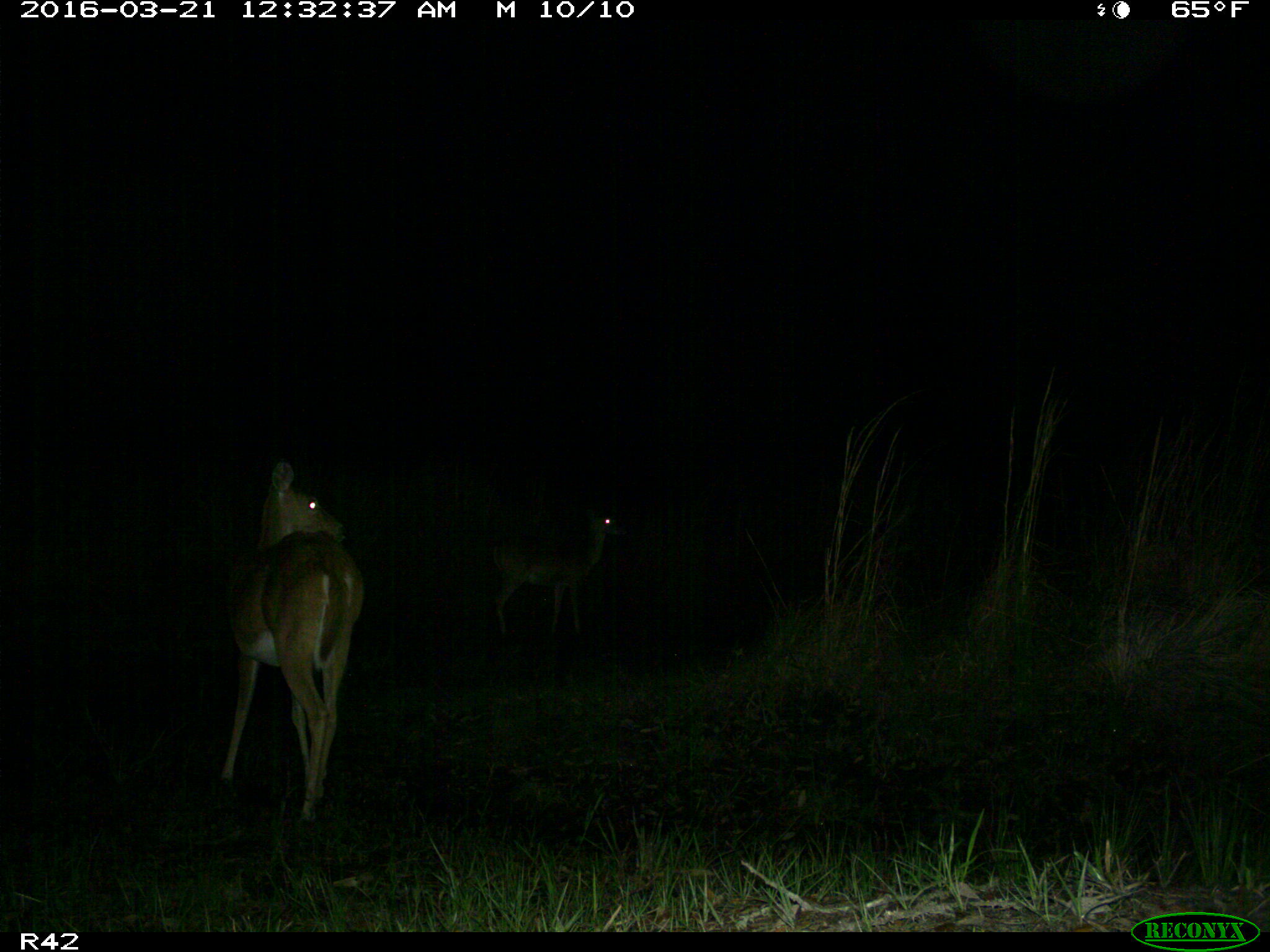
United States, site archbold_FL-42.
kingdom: Animalia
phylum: Chordata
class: Mammalia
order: Artiodactyla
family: Cervidae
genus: Odocoileus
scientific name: Odocoileus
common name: deer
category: unidentified deer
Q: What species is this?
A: Unidentified deer (deer) (Odocoileus).